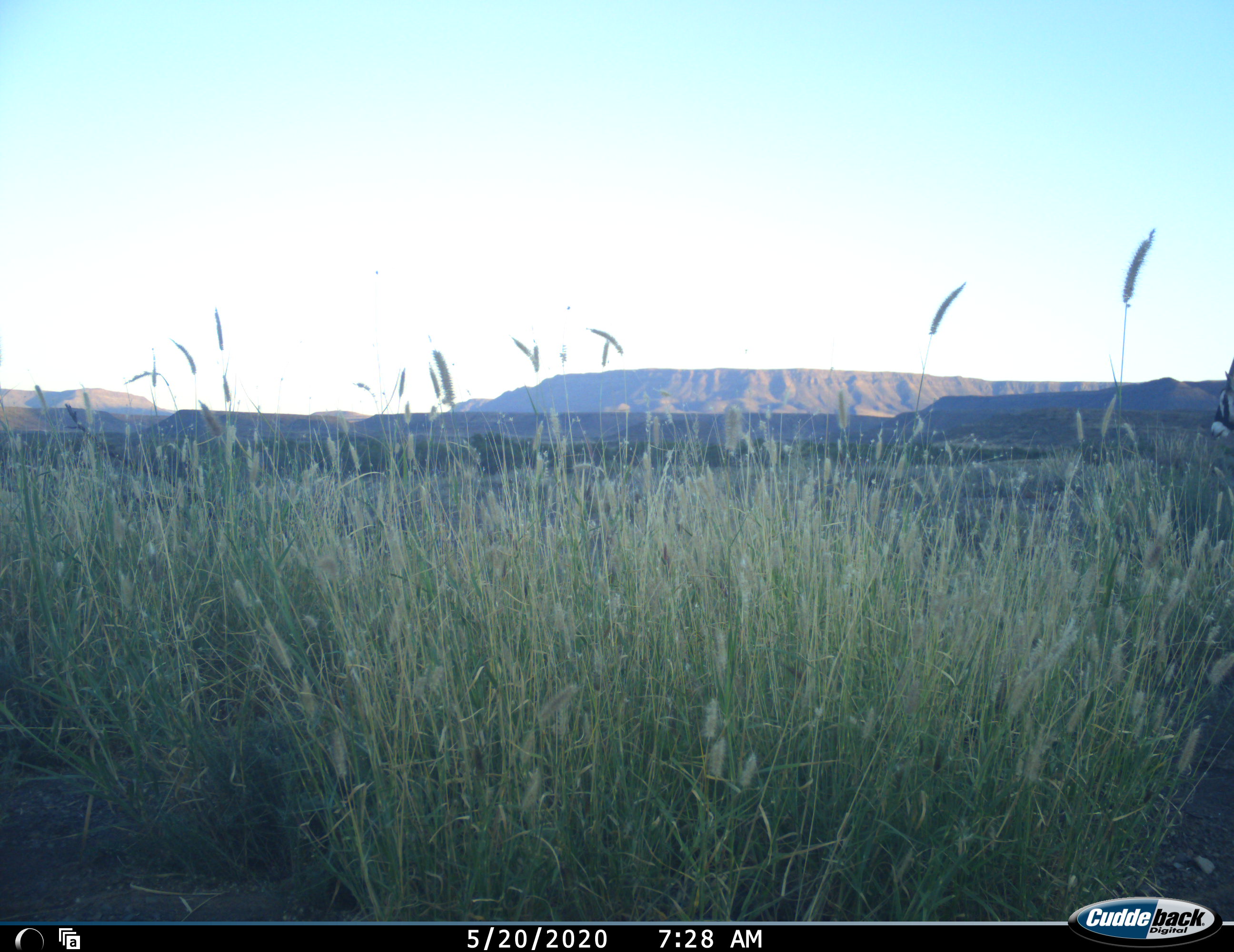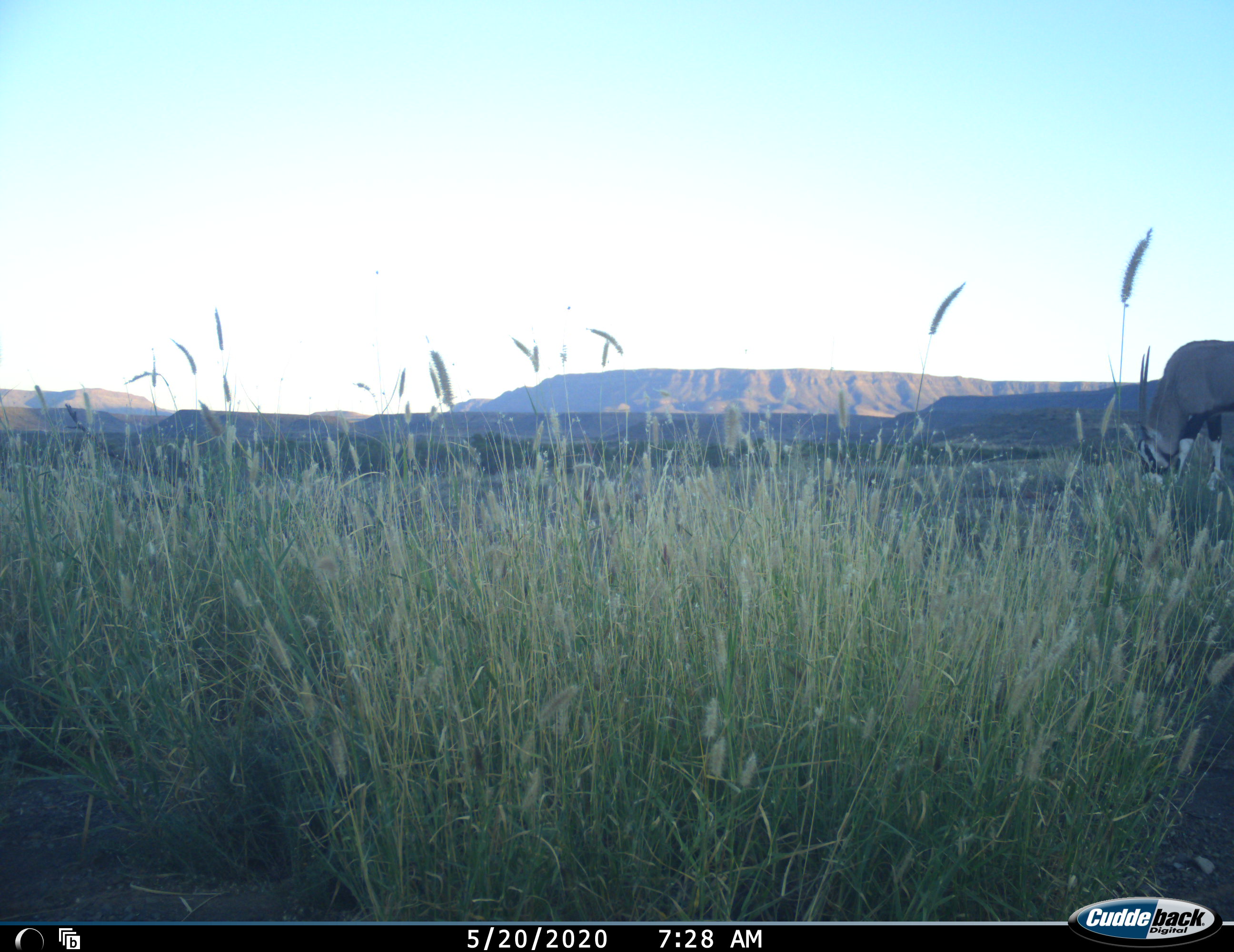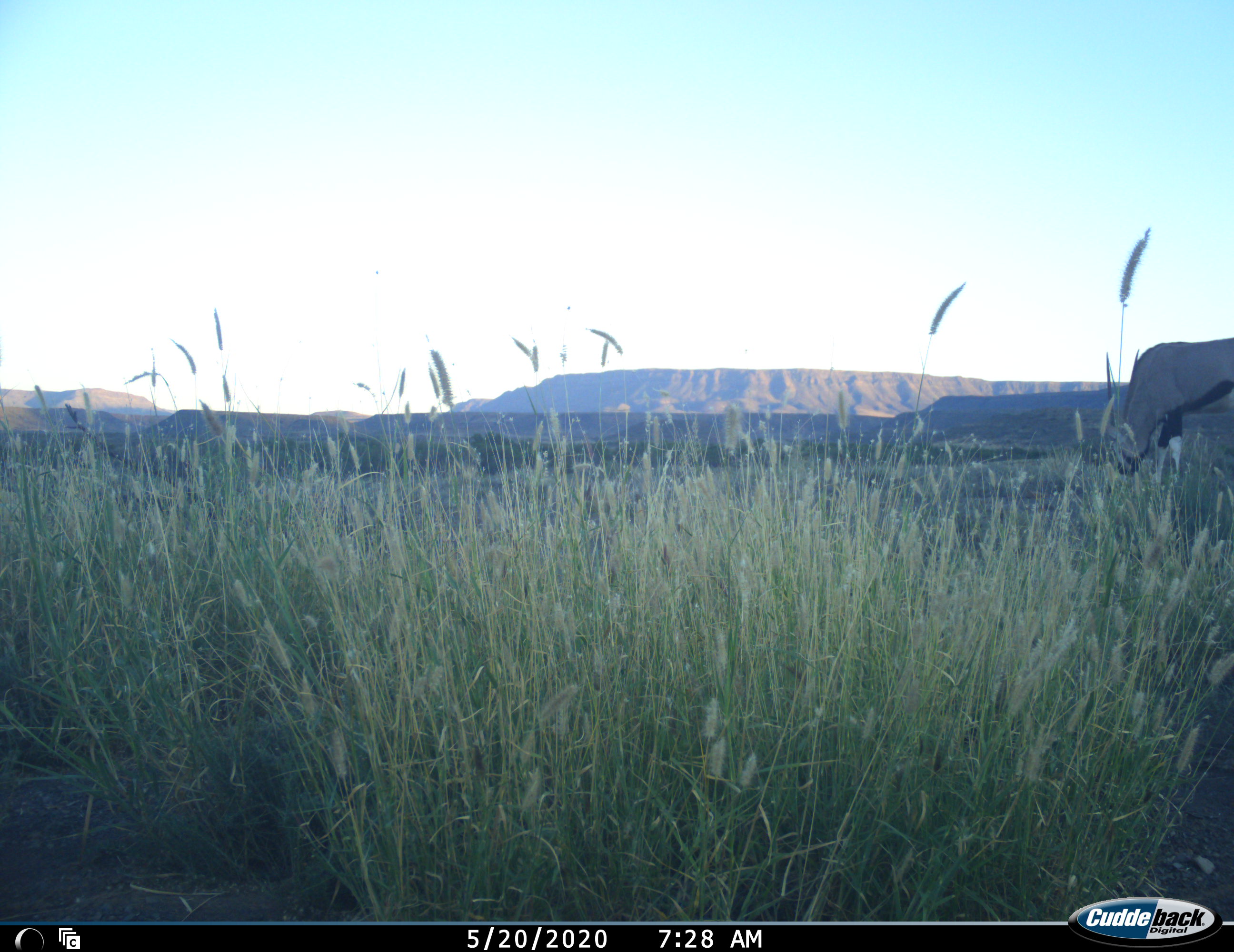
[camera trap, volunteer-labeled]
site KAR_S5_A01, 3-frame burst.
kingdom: Animalia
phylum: Chordata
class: Mammalia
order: Artiodactyla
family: Bovidae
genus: Oryx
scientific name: Oryx gazella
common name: gemsbok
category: oryx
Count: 1.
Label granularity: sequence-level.